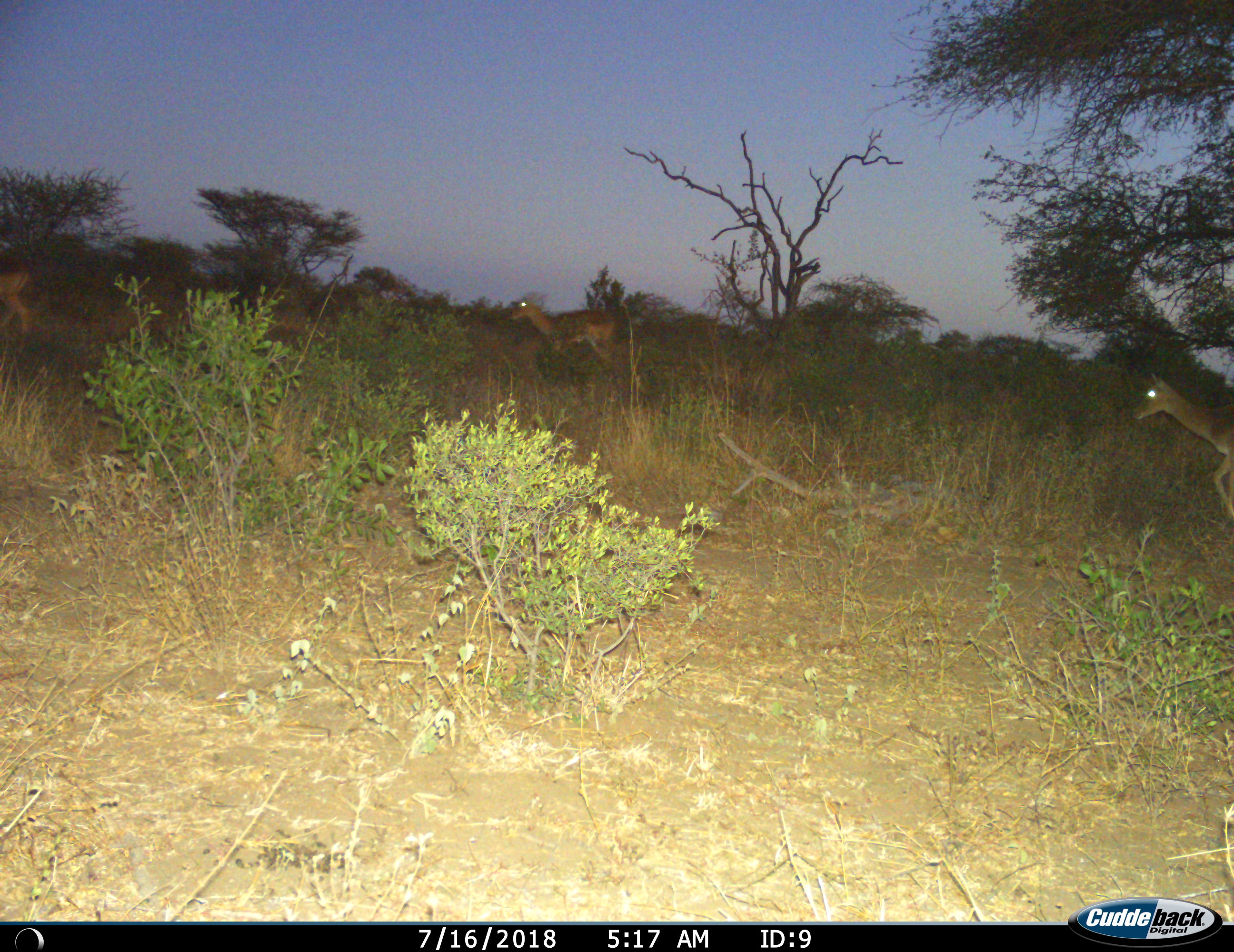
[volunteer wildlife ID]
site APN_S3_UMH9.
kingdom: Animalia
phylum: Chordata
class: Mammalia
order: Artiodactyla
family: Bovidae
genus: Aepyceros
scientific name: Aepyceros melampus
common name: impala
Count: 3.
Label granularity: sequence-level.